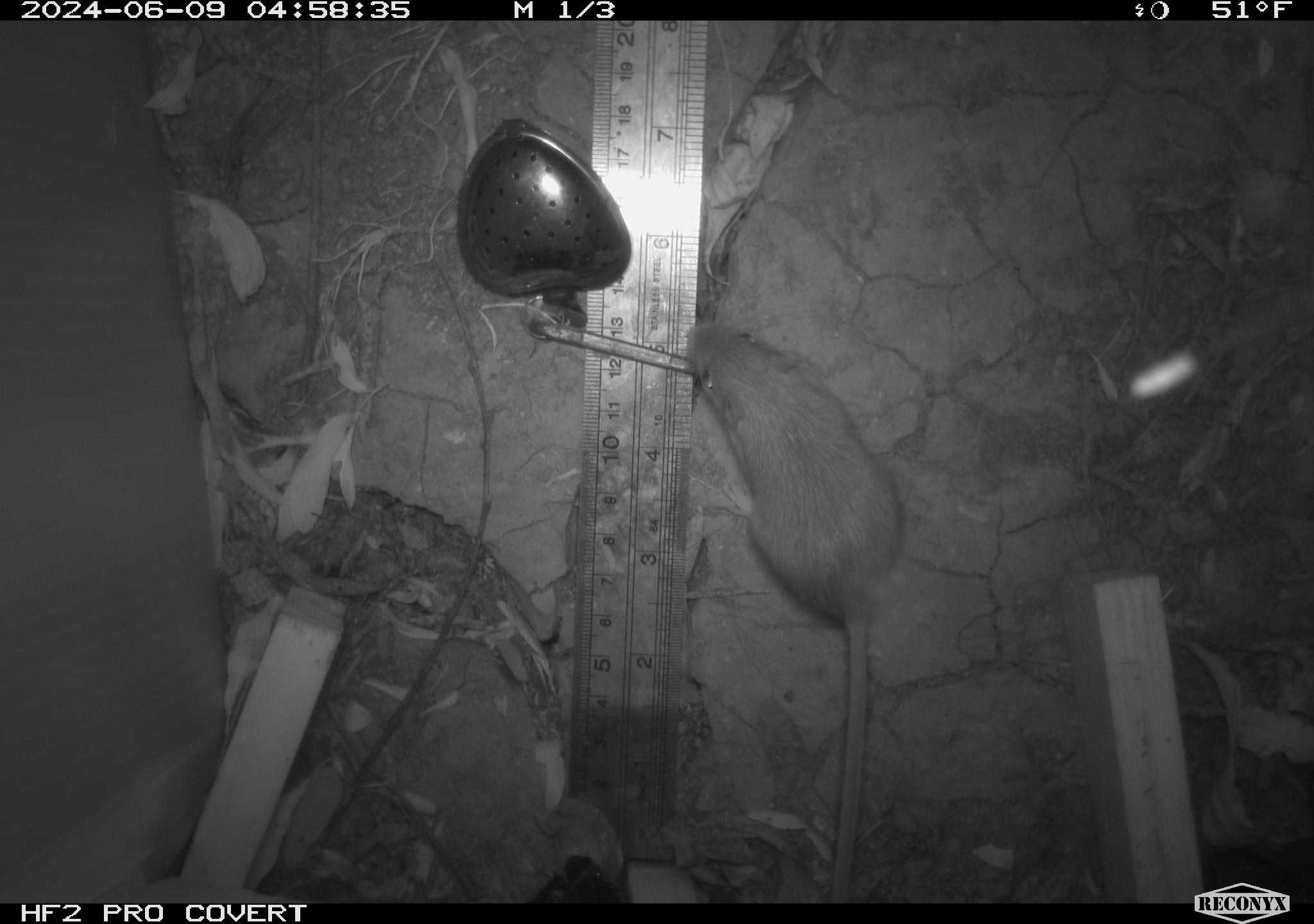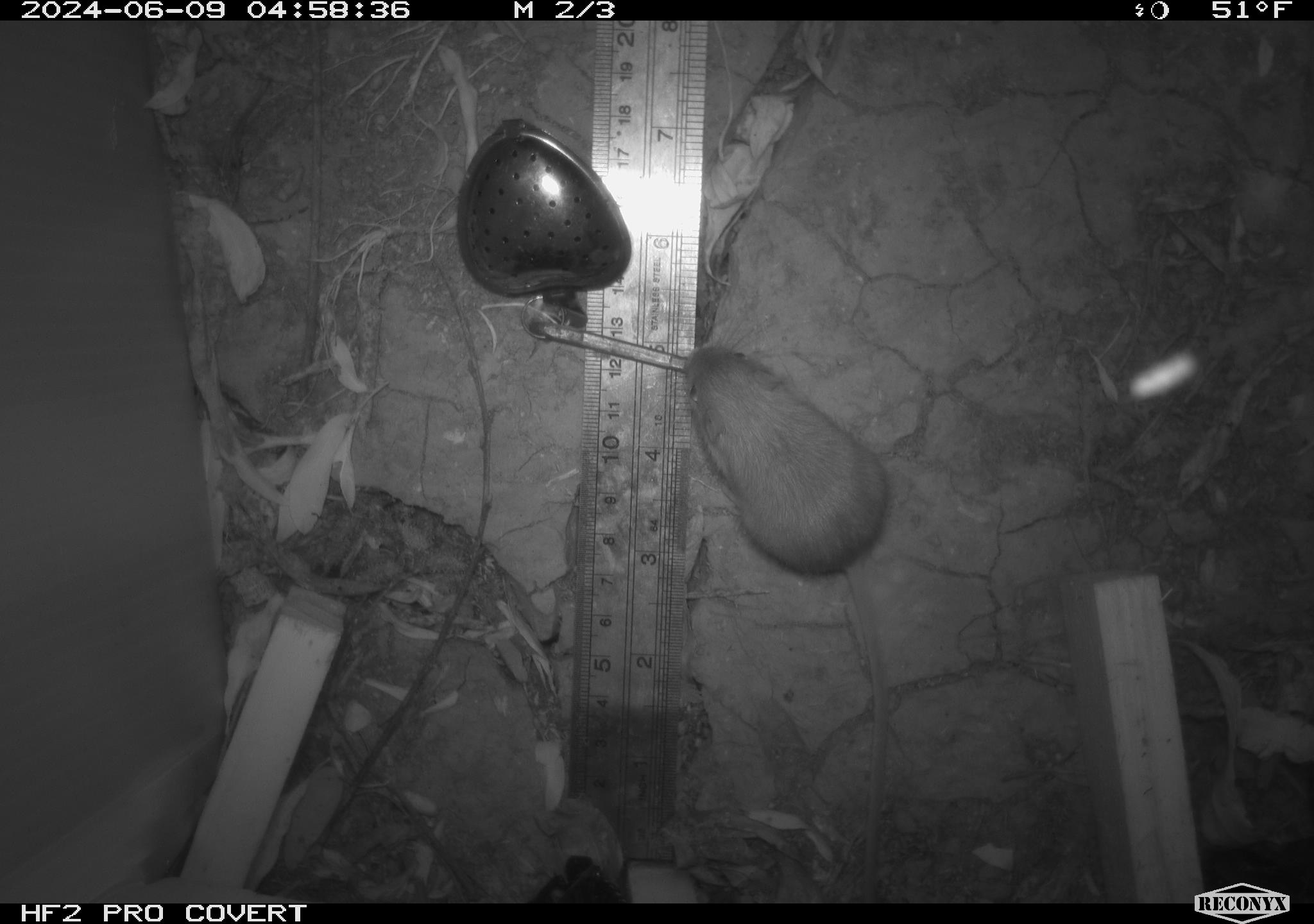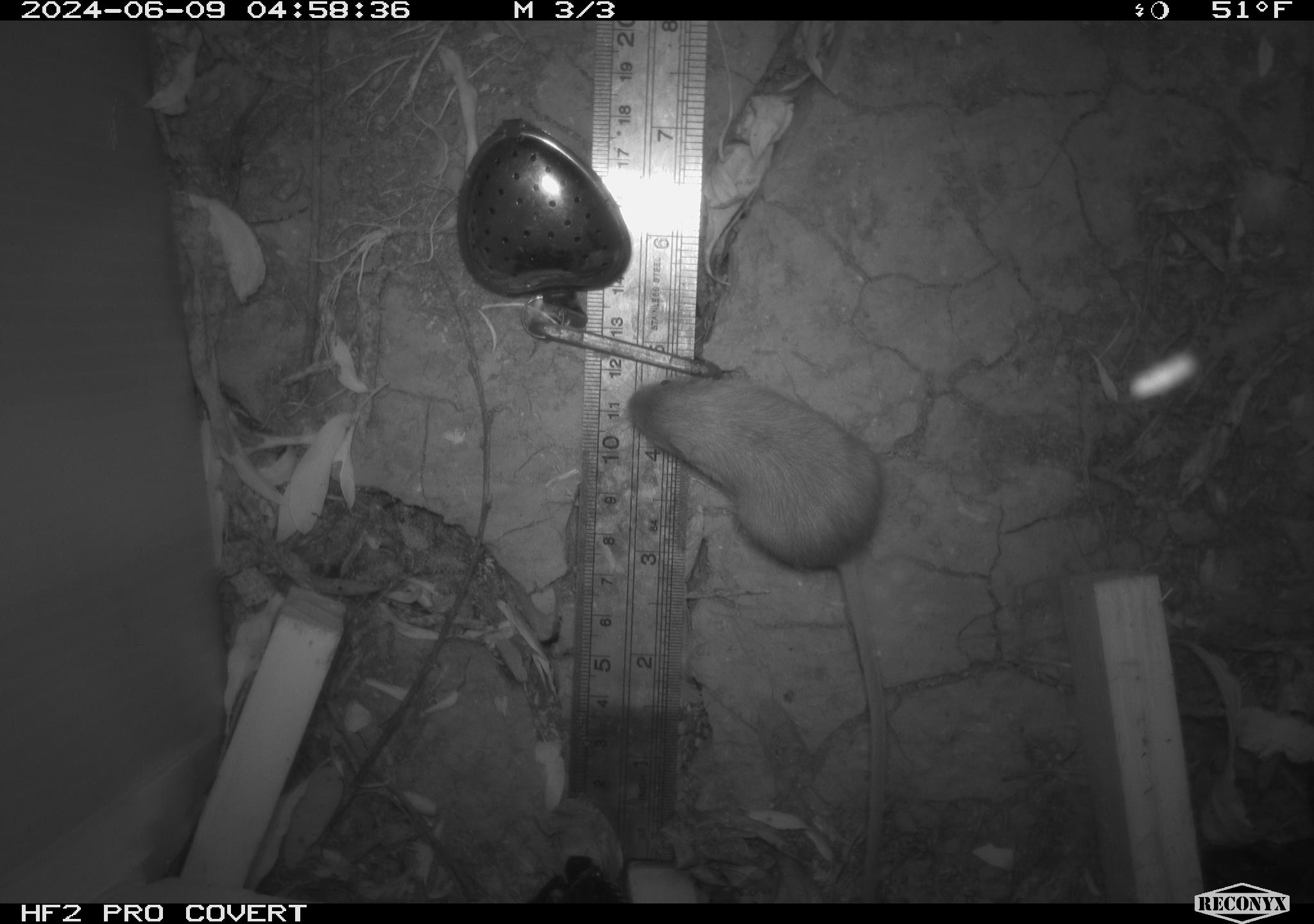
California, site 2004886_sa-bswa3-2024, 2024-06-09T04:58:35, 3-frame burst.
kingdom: Animalia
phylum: Chordata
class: Mammalia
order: Rodentia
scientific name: Rodentia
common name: mouse species